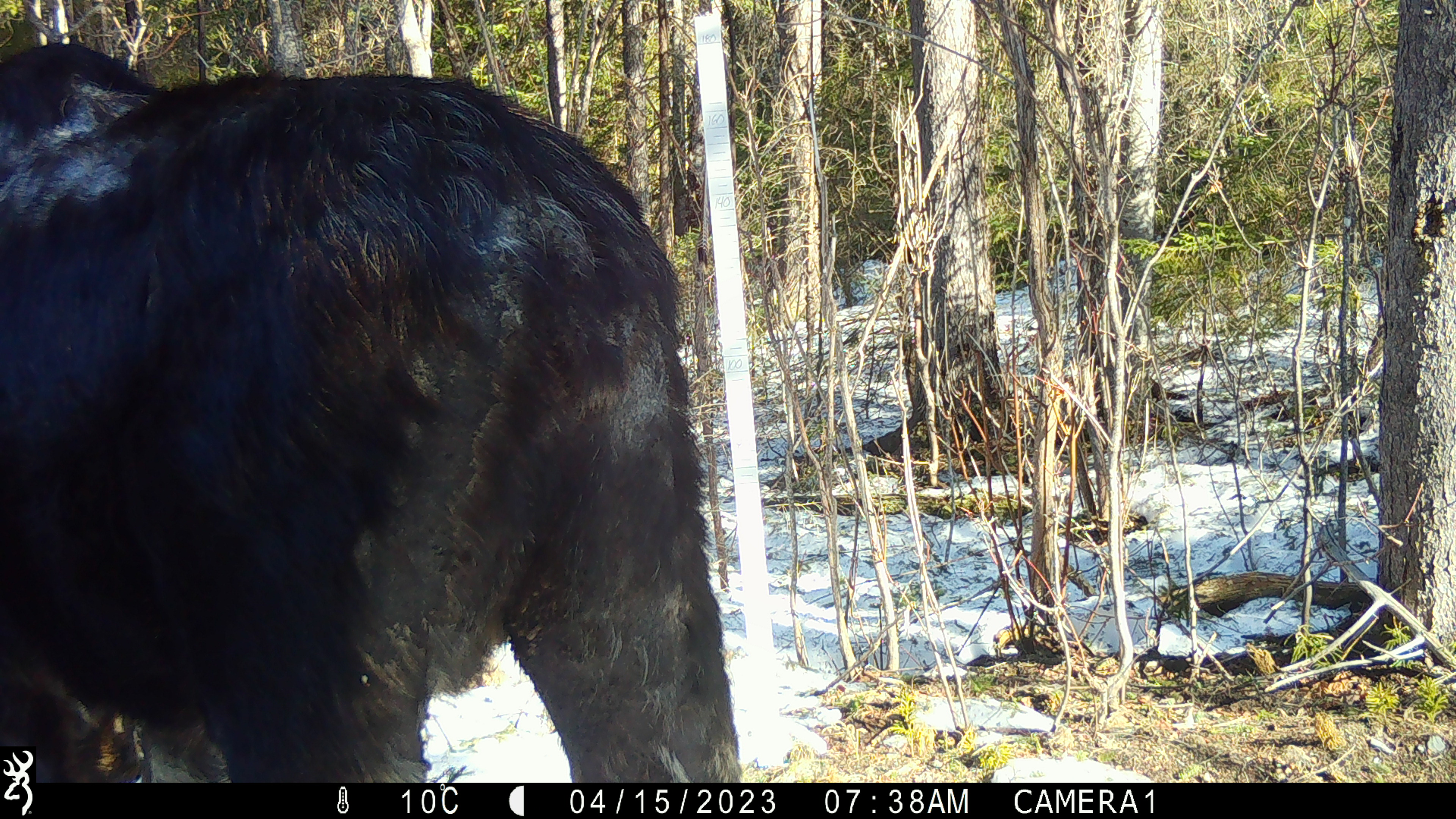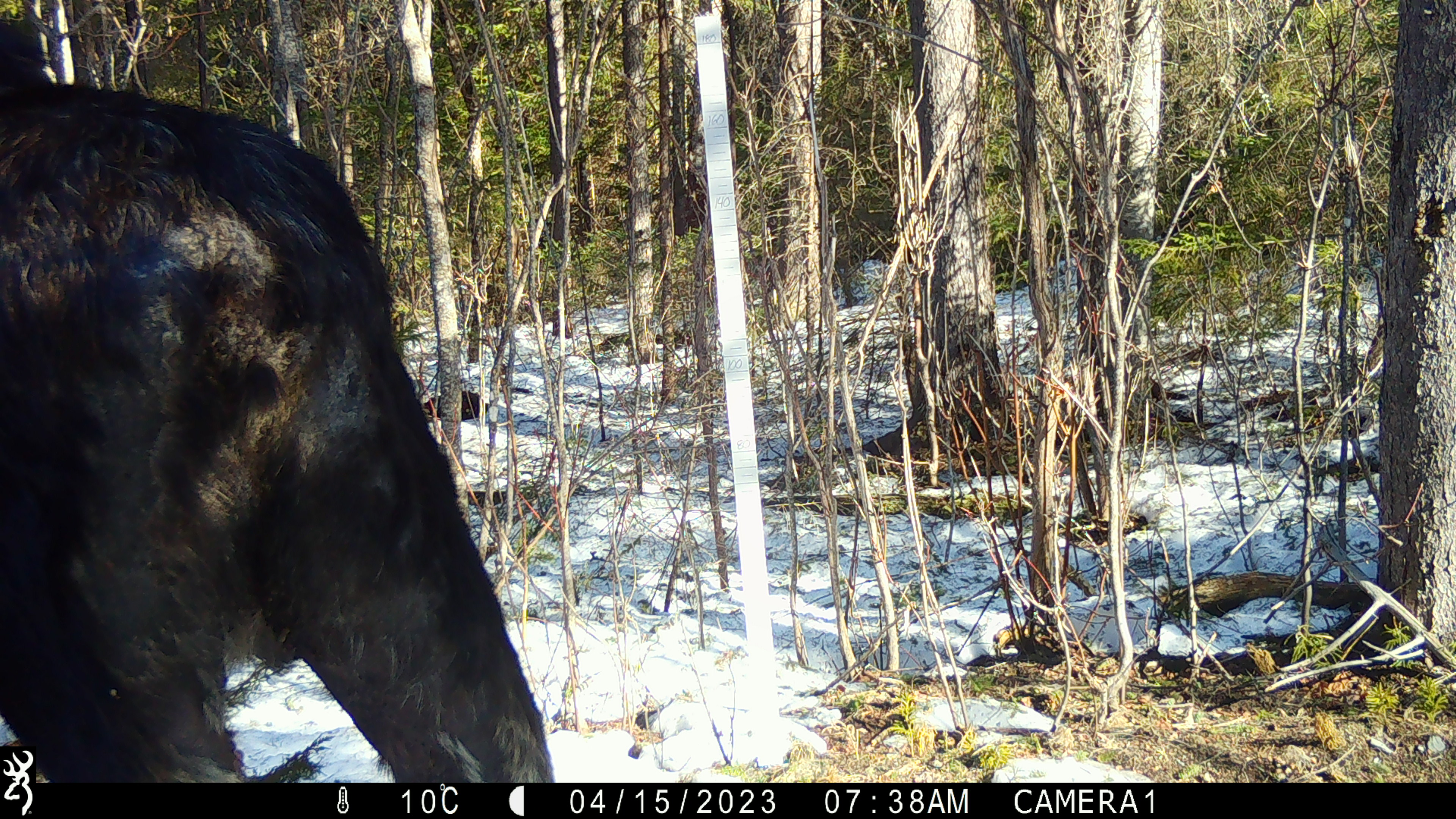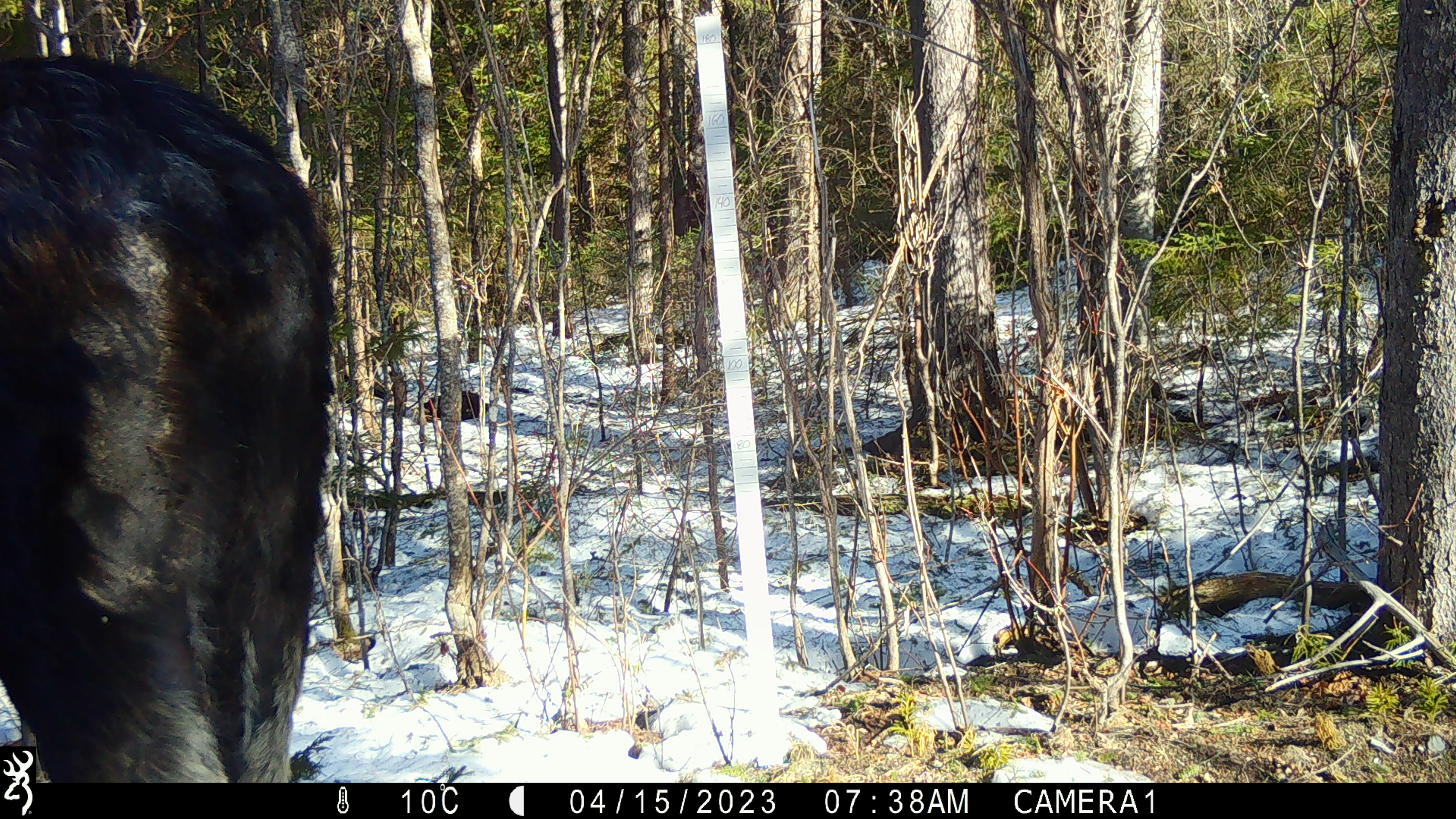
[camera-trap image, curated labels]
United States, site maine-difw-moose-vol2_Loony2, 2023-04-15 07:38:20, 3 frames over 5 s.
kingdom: Animalia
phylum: Chordata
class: Mammalia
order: Artiodactyla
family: Cervidae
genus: Alces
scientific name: Alces alces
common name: moose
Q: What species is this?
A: Moose (Alces alces).